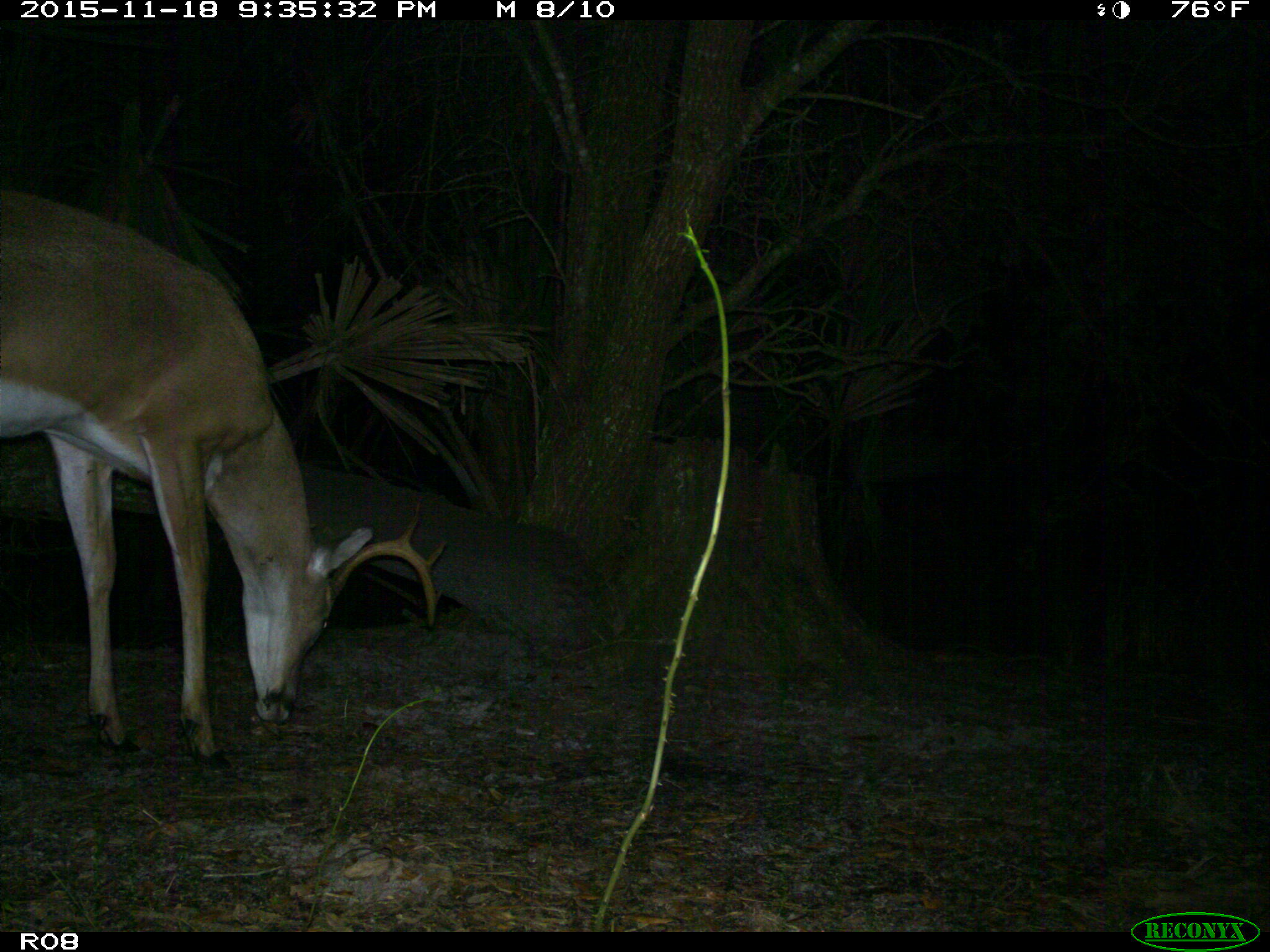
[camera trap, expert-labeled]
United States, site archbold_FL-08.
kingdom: Animalia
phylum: Chordata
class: Mammalia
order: Artiodactyla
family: Cervidae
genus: Odocoileus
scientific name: Odocoileus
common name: deer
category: unidentified deer